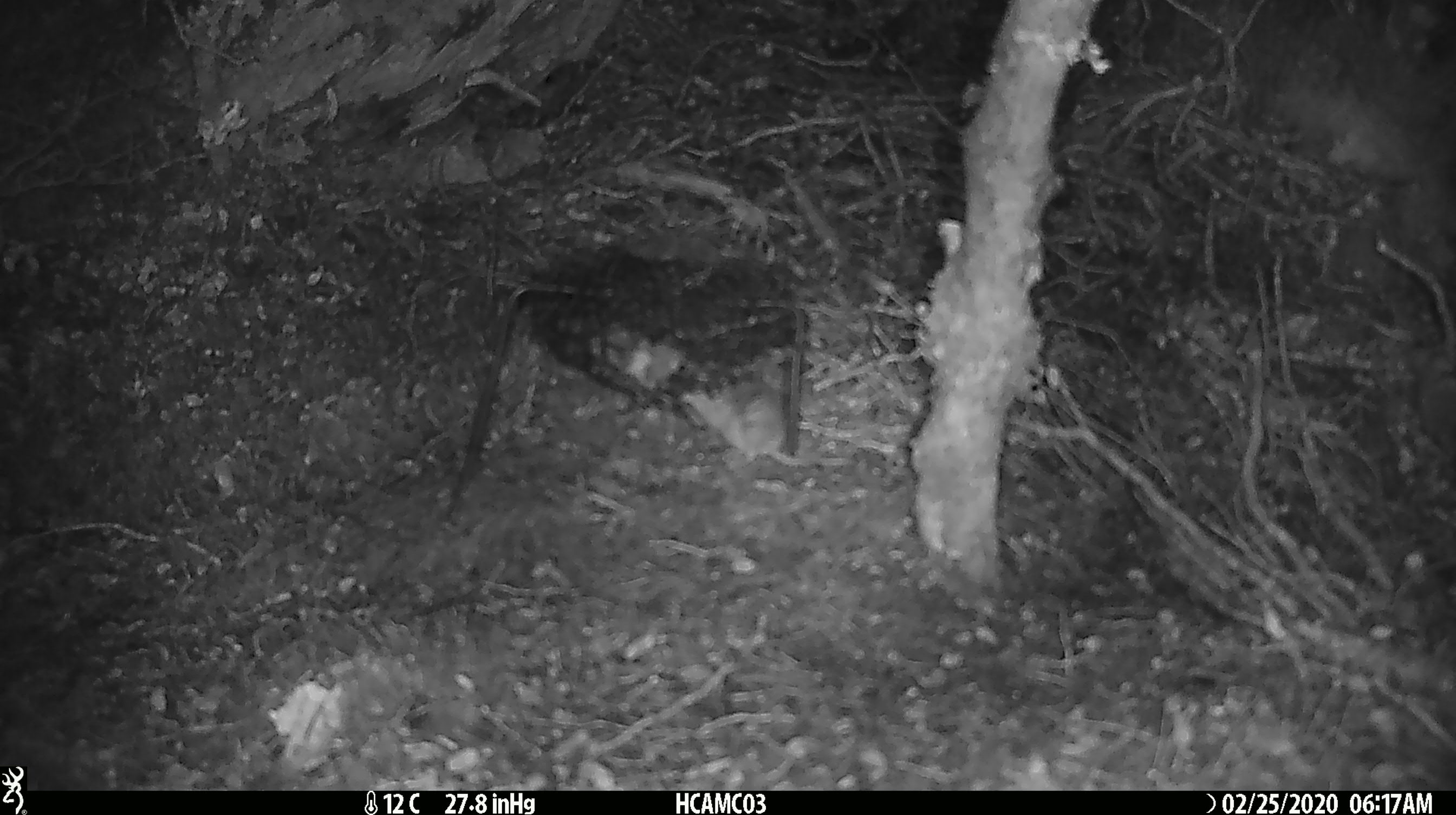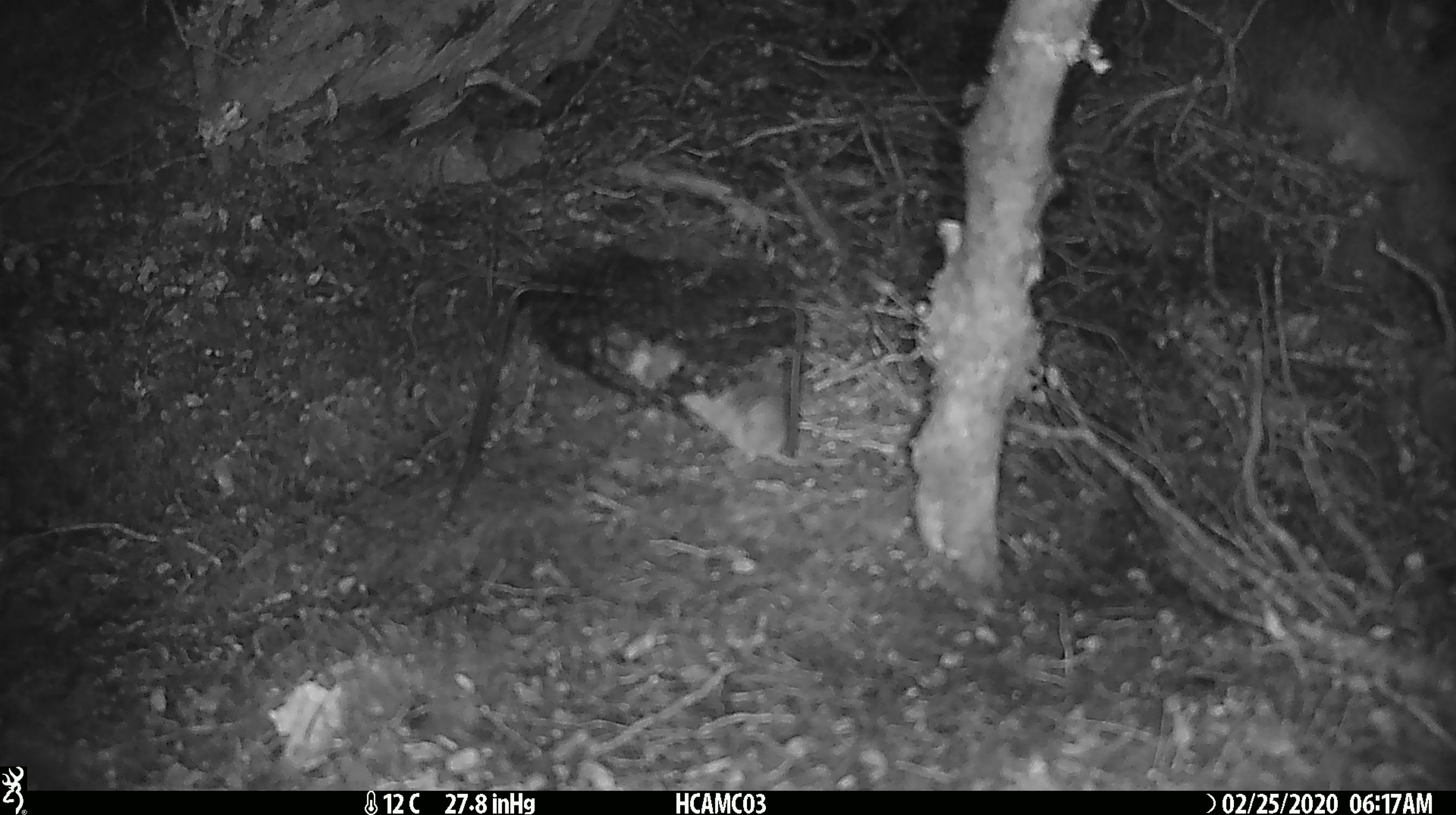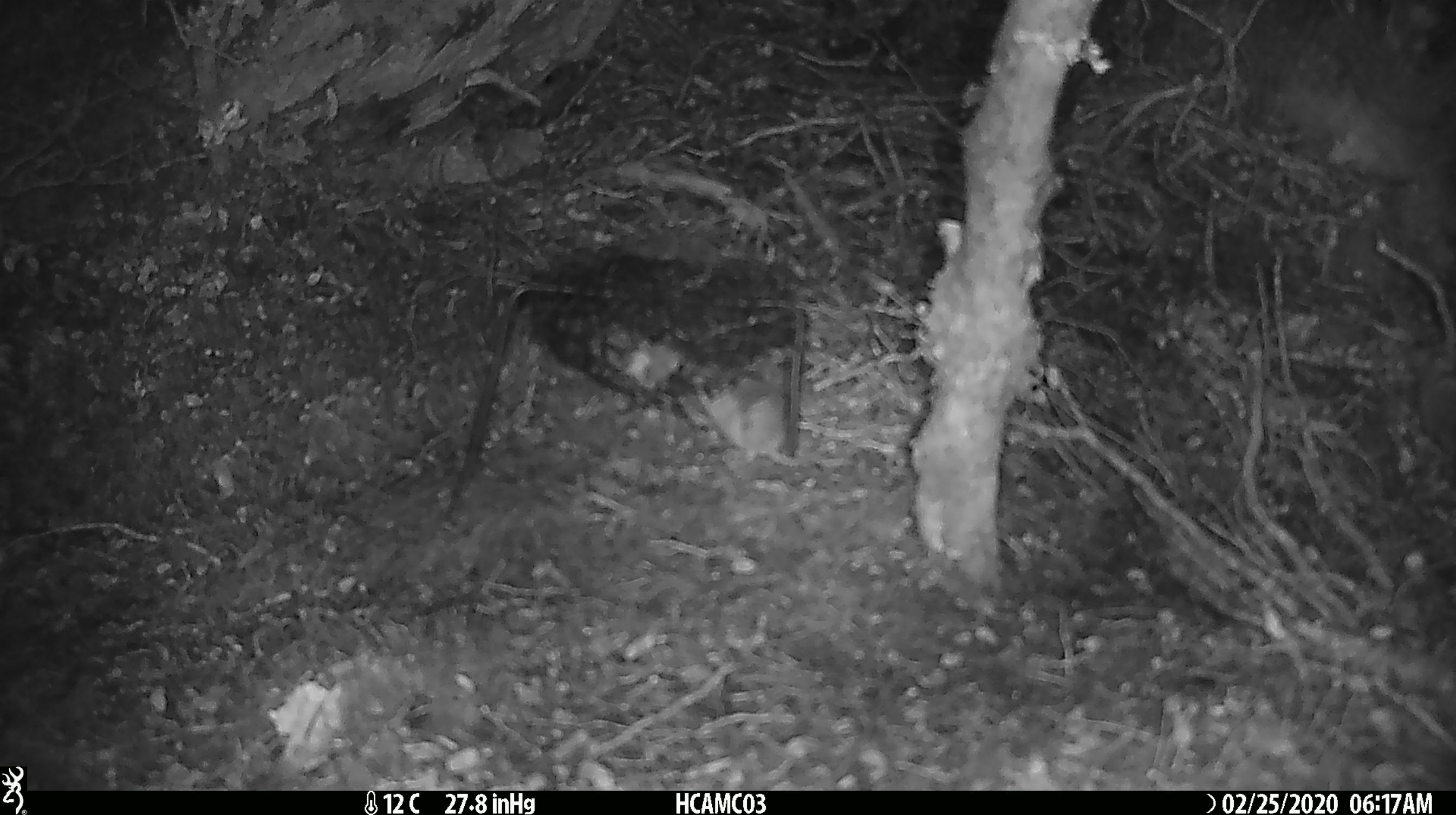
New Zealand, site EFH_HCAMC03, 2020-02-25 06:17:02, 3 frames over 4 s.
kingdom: Animalia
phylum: Chordata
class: Mammalia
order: Rodentia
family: Muridae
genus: Mus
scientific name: Mus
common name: mouse